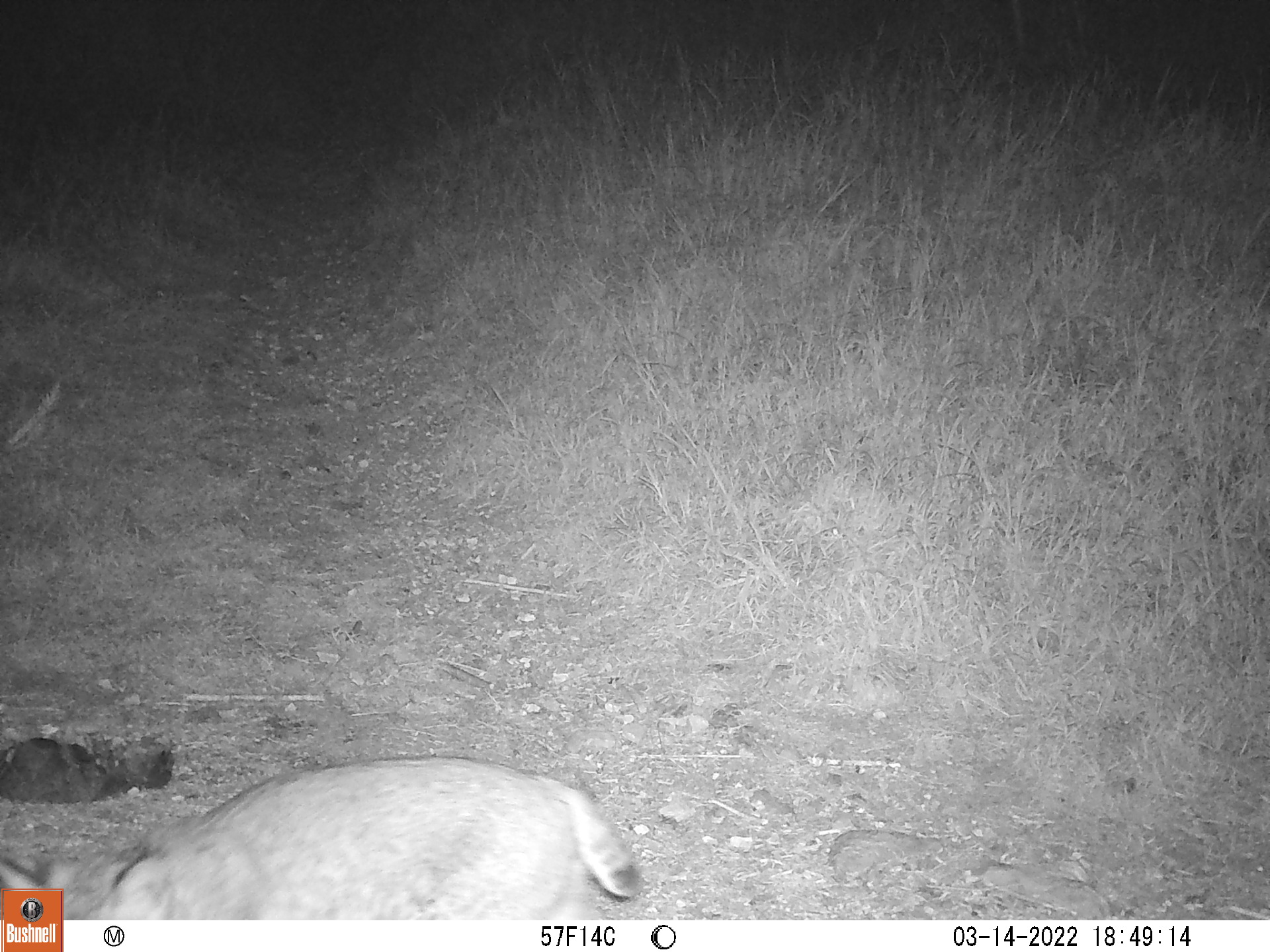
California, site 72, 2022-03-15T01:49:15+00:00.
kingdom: Animalia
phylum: Chordata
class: Mammalia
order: Carnivora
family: Felidae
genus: Lynx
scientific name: Lynx rufus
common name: bobcat